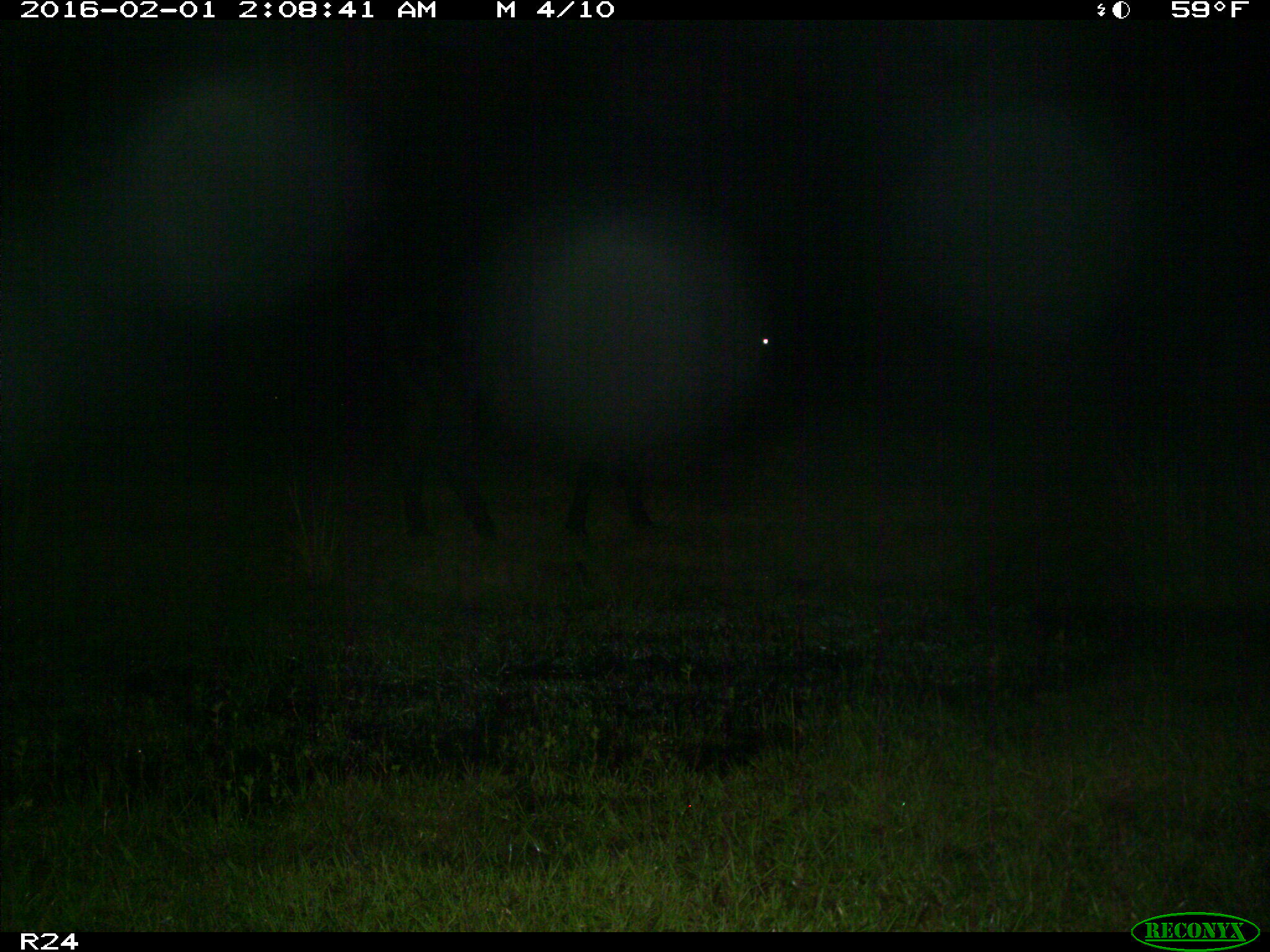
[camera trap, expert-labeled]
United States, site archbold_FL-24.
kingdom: Animalia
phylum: Chordata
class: Mammalia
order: Artiodactyla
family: Bovidae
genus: Bos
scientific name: Bos taurus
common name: domestic cow